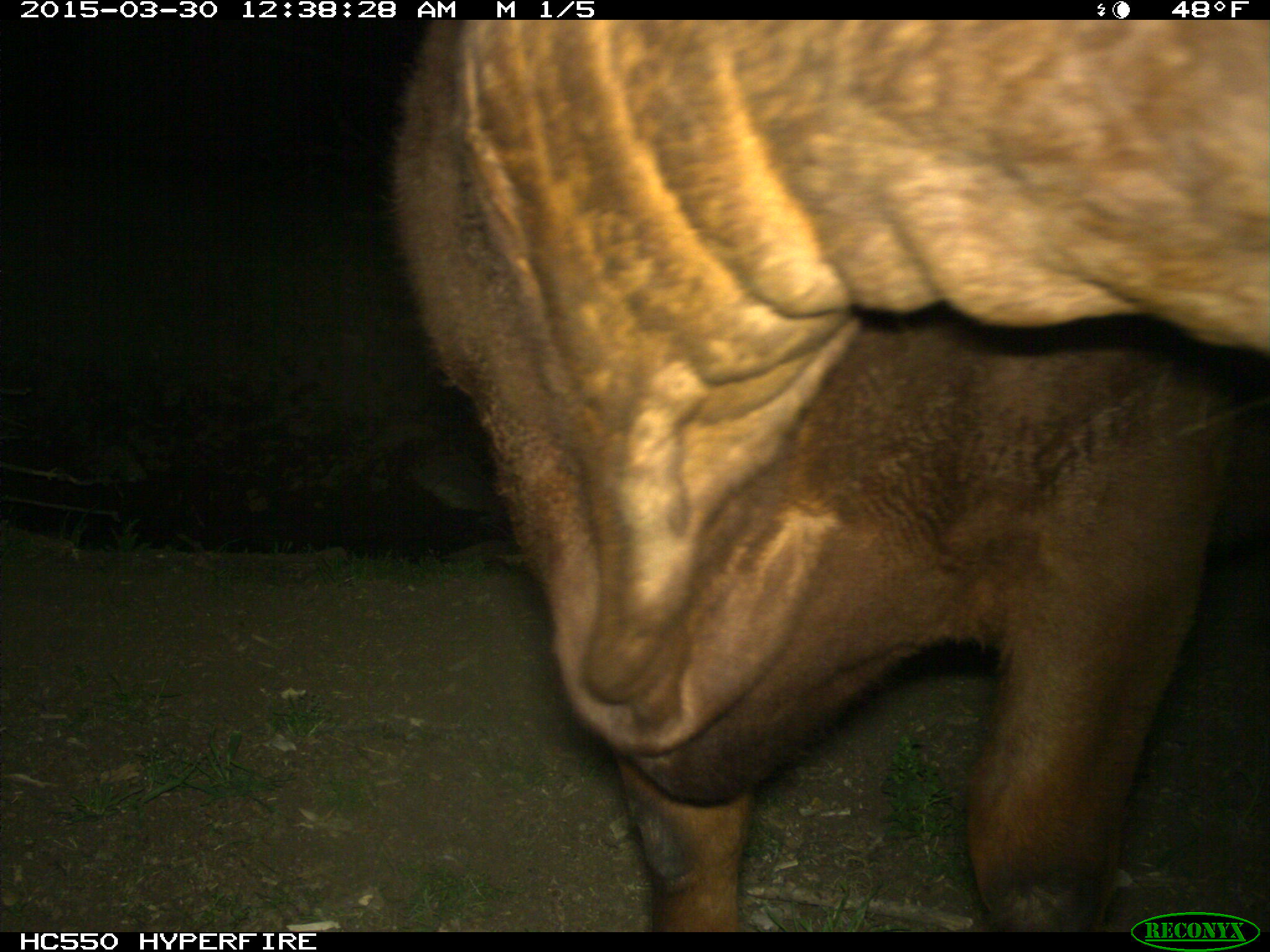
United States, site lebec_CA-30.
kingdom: Animalia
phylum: Chordata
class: Mammalia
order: Artiodactyla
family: Bovidae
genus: Bos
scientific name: Bos taurus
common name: domestic cow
Bos taurus (domestic cow).